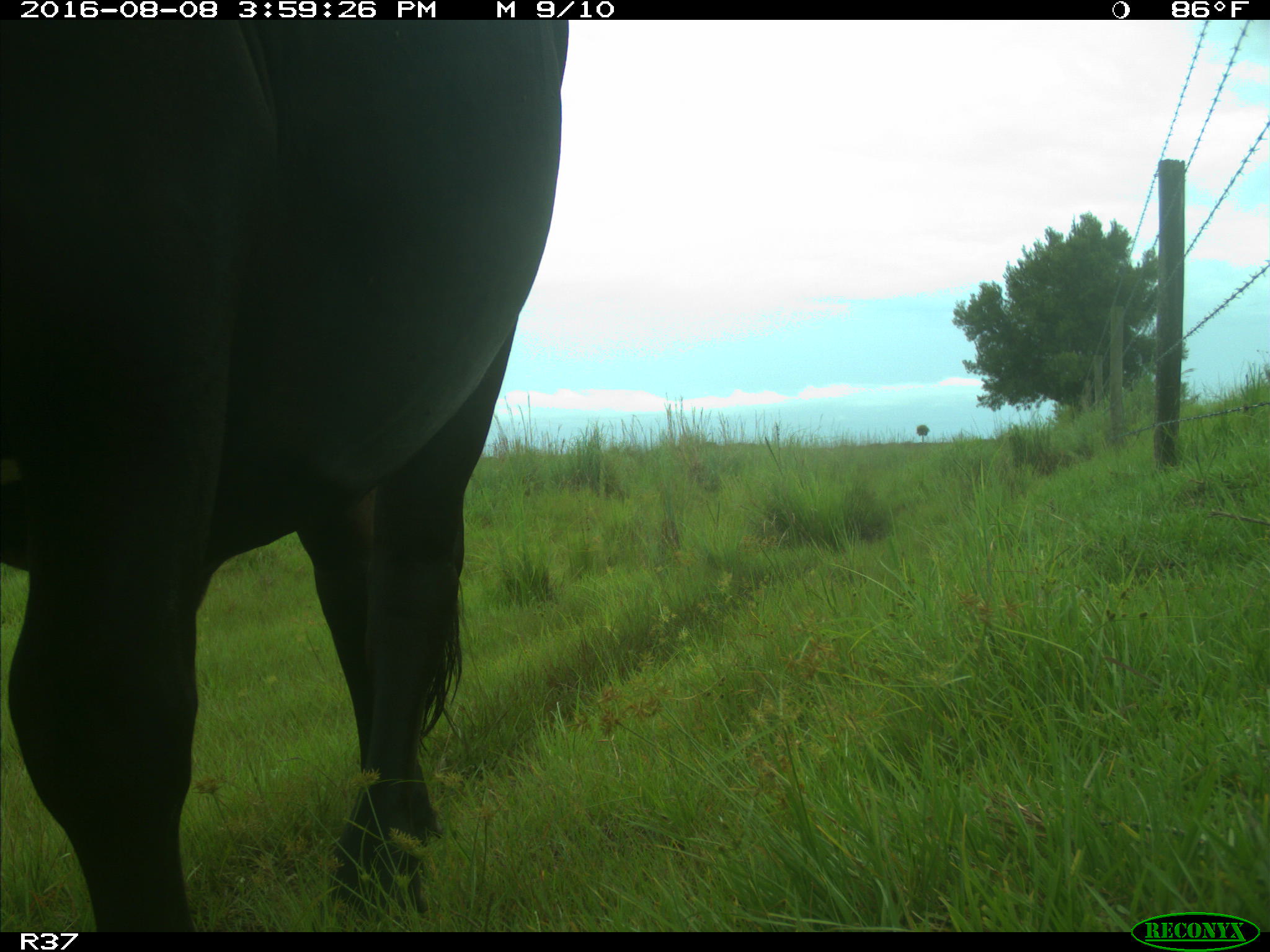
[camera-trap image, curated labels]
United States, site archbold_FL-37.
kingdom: Animalia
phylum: Chordata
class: Mammalia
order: Artiodactyla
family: Bovidae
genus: Bos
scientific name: Bos taurus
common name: domestic cow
Bos taurus (domestic cow).